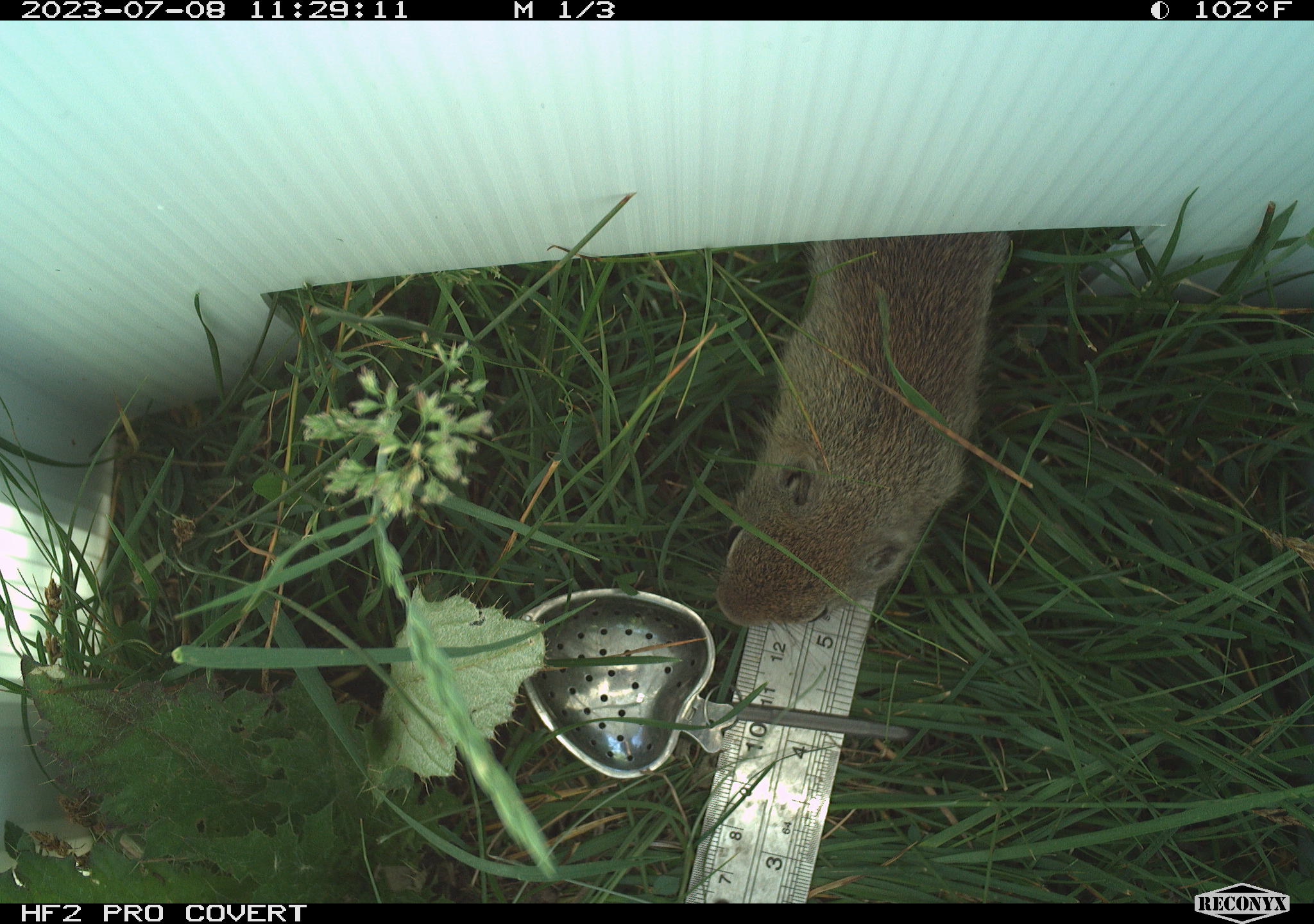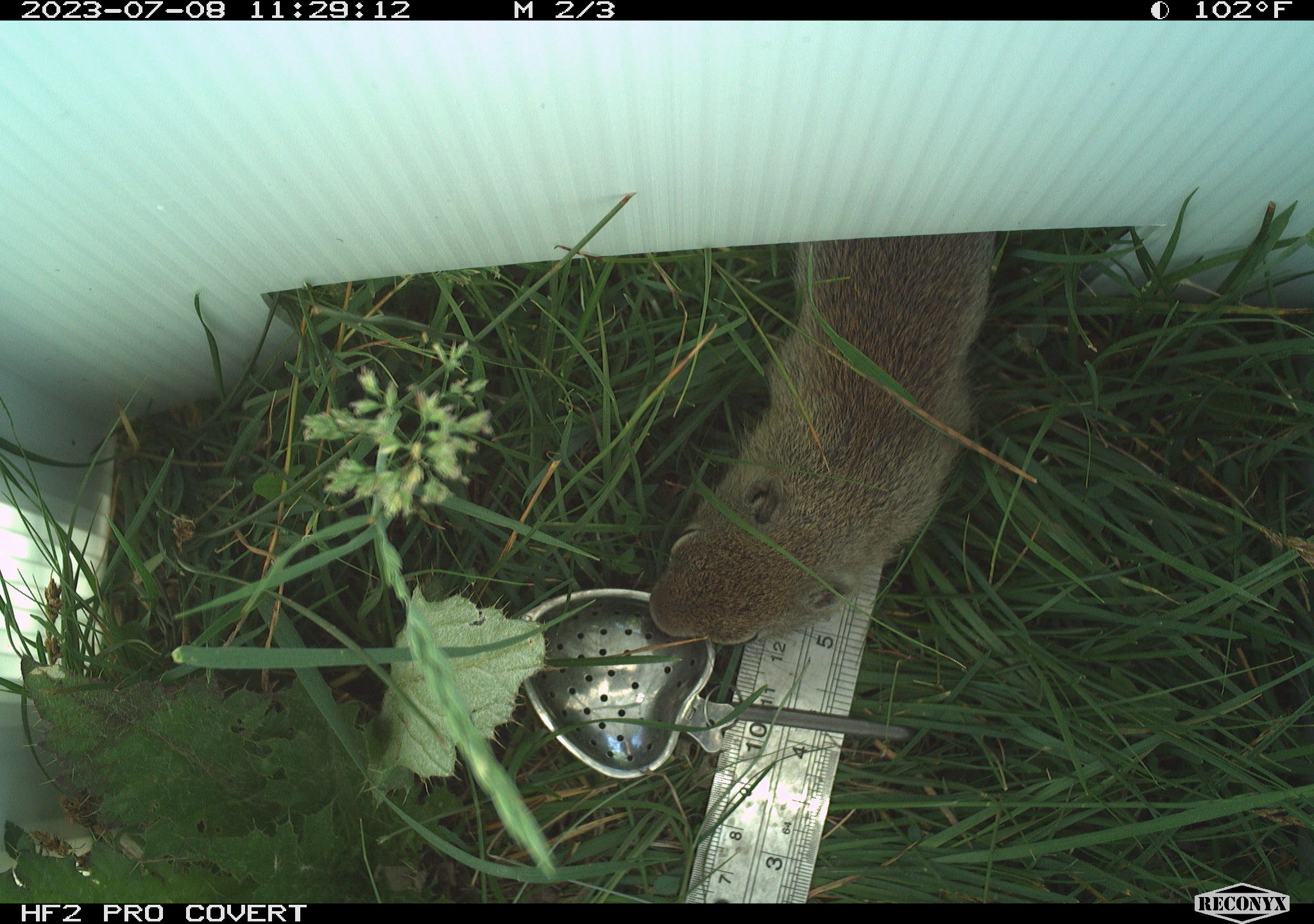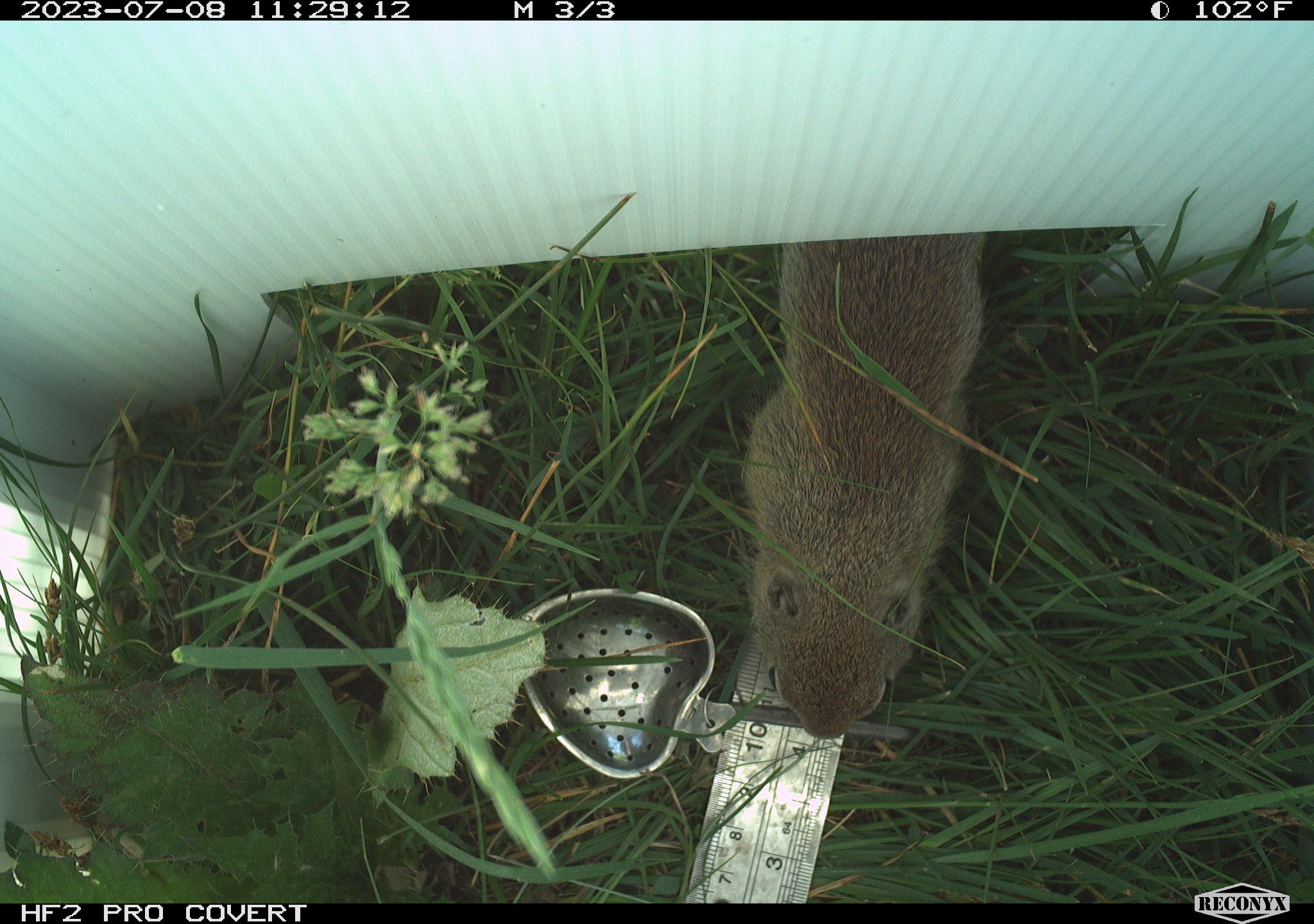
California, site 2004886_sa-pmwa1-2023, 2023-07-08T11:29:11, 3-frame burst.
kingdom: Animalia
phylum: Chordata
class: Mammalia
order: Rodentia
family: Sciuridae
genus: Urocitellus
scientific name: Urocitellus beldingi beldingi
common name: belding's ground squirrel